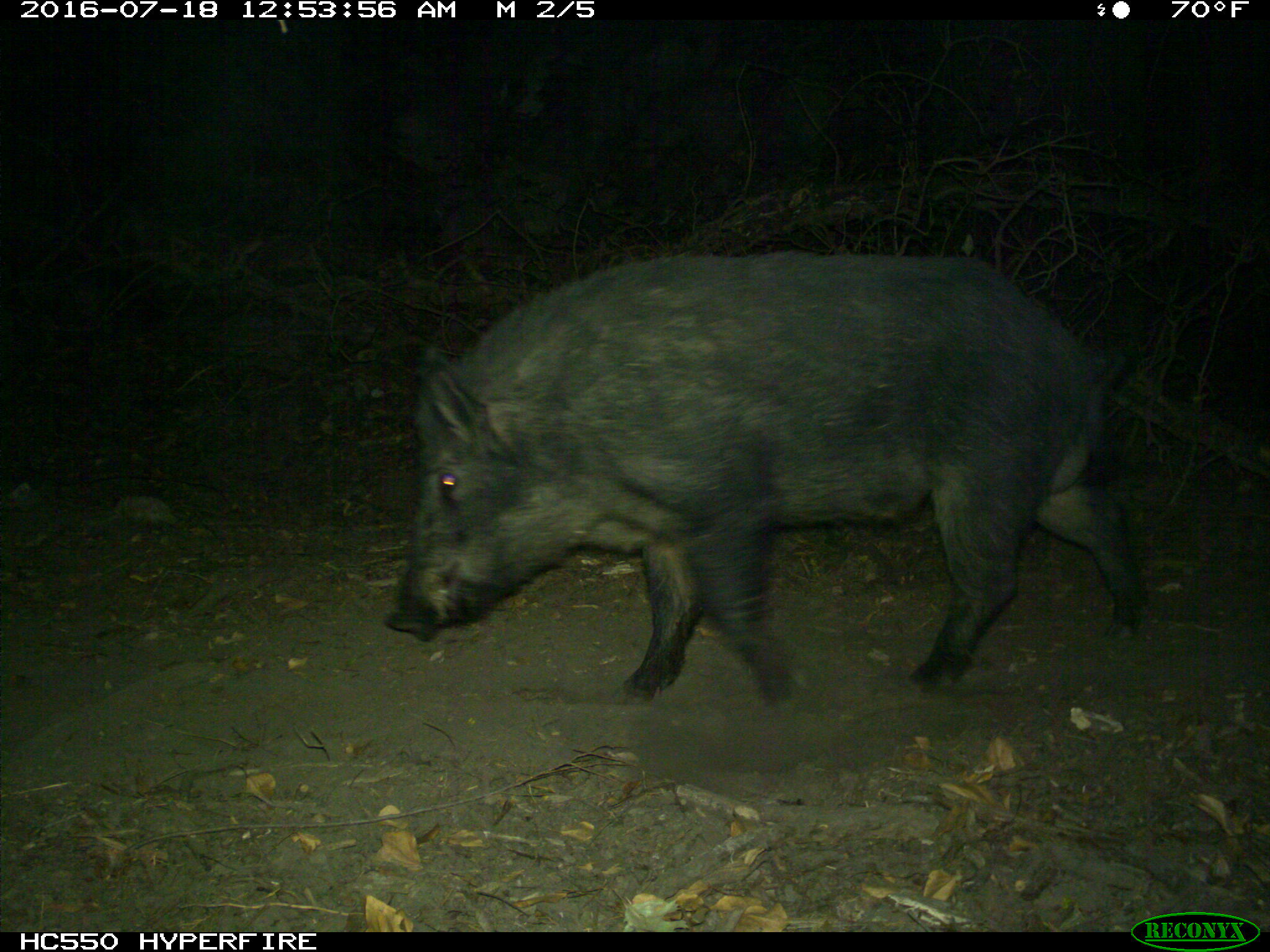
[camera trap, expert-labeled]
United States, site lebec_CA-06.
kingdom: Animalia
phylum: Chordata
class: Mammalia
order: Artiodactyla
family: Suidae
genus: Sus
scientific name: Sus scrofa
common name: wild boar